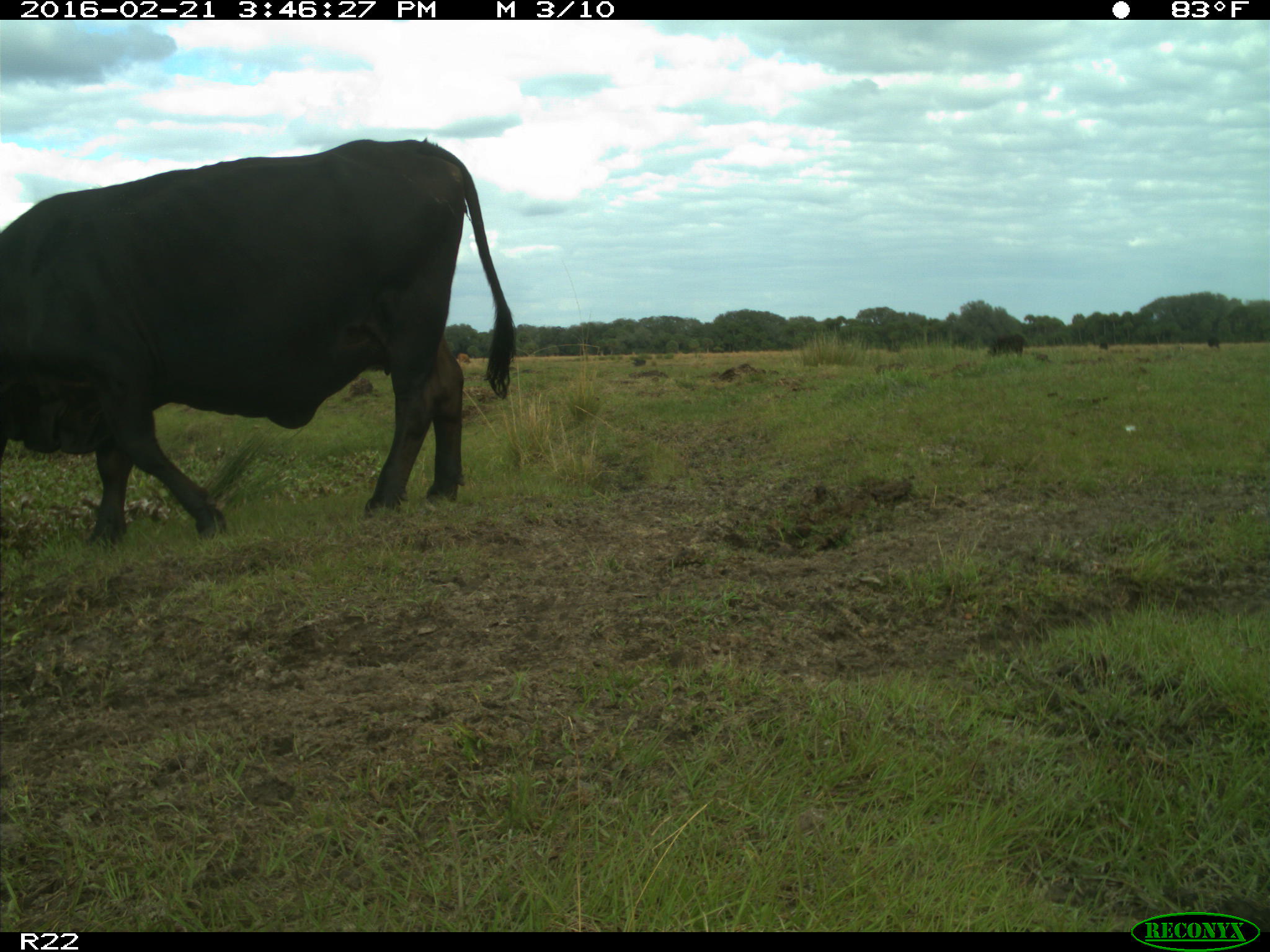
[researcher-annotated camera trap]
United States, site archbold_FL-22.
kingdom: Animalia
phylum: Chordata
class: Mammalia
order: Artiodactyla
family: Bovidae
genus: Bos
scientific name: Bos taurus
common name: domestic cow